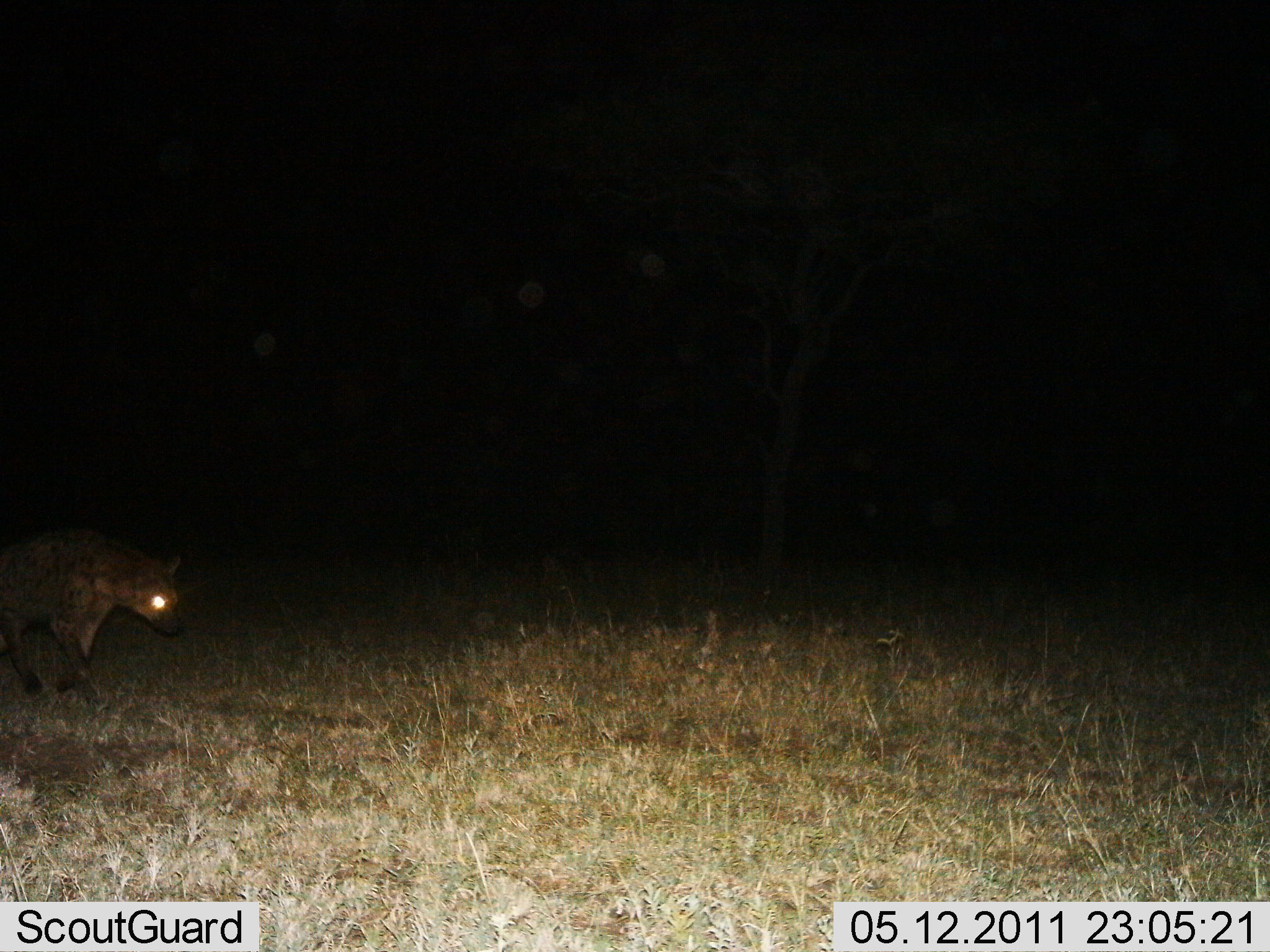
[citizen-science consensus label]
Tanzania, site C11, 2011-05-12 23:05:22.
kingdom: Animalia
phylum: Chordata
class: Mammalia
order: Carnivora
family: Hyaenidae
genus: Crocuta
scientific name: Crocuta crocuta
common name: spotted hyena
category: hyenaspotted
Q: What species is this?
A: Hyenaspotted (spotted hyena) (Crocuta crocuta).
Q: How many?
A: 1.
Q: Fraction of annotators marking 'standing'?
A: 9%.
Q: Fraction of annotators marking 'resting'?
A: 0%.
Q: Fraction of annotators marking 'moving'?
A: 91%.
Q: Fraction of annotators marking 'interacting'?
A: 0%.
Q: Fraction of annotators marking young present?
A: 0%.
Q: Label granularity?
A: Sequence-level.